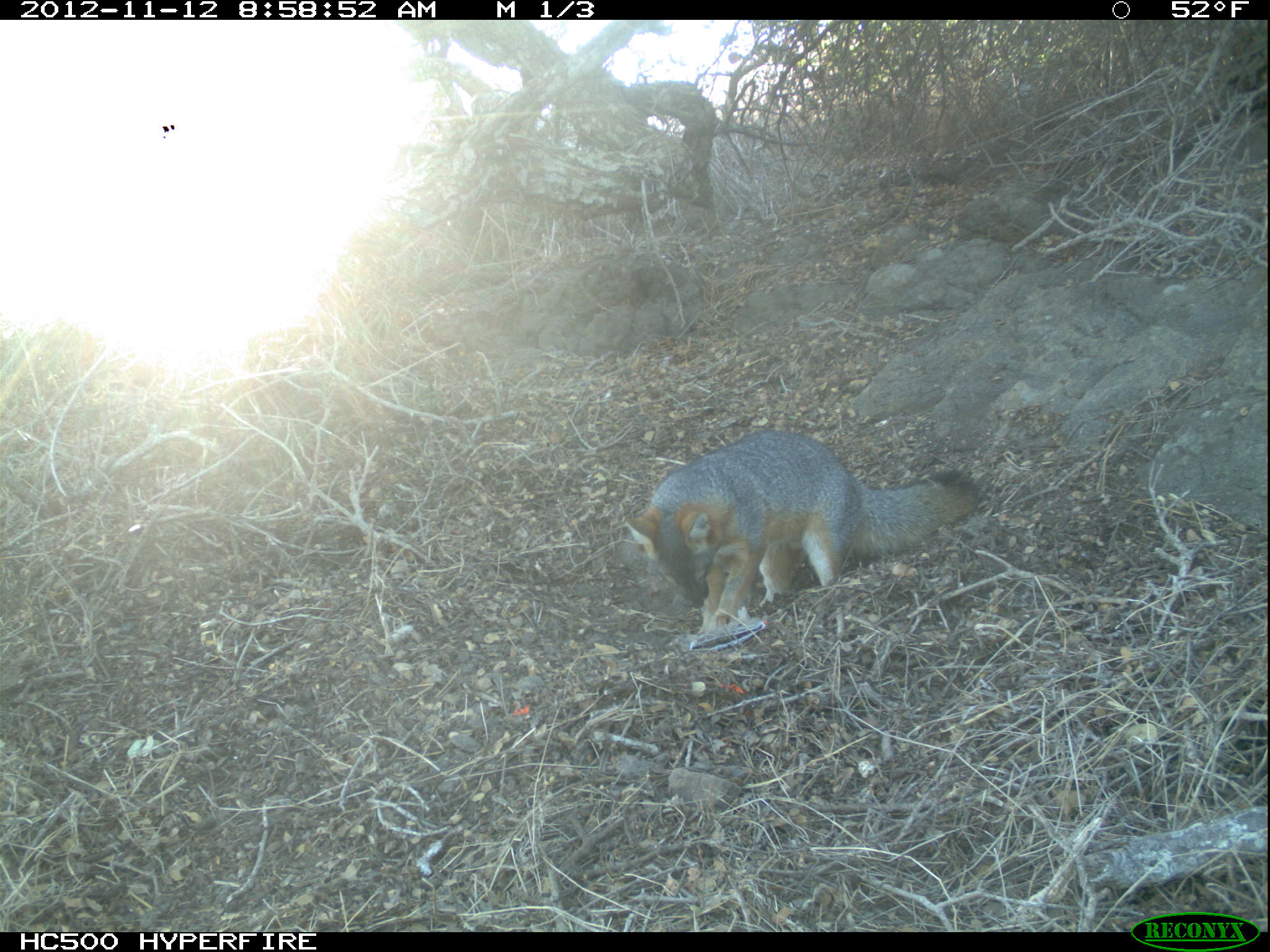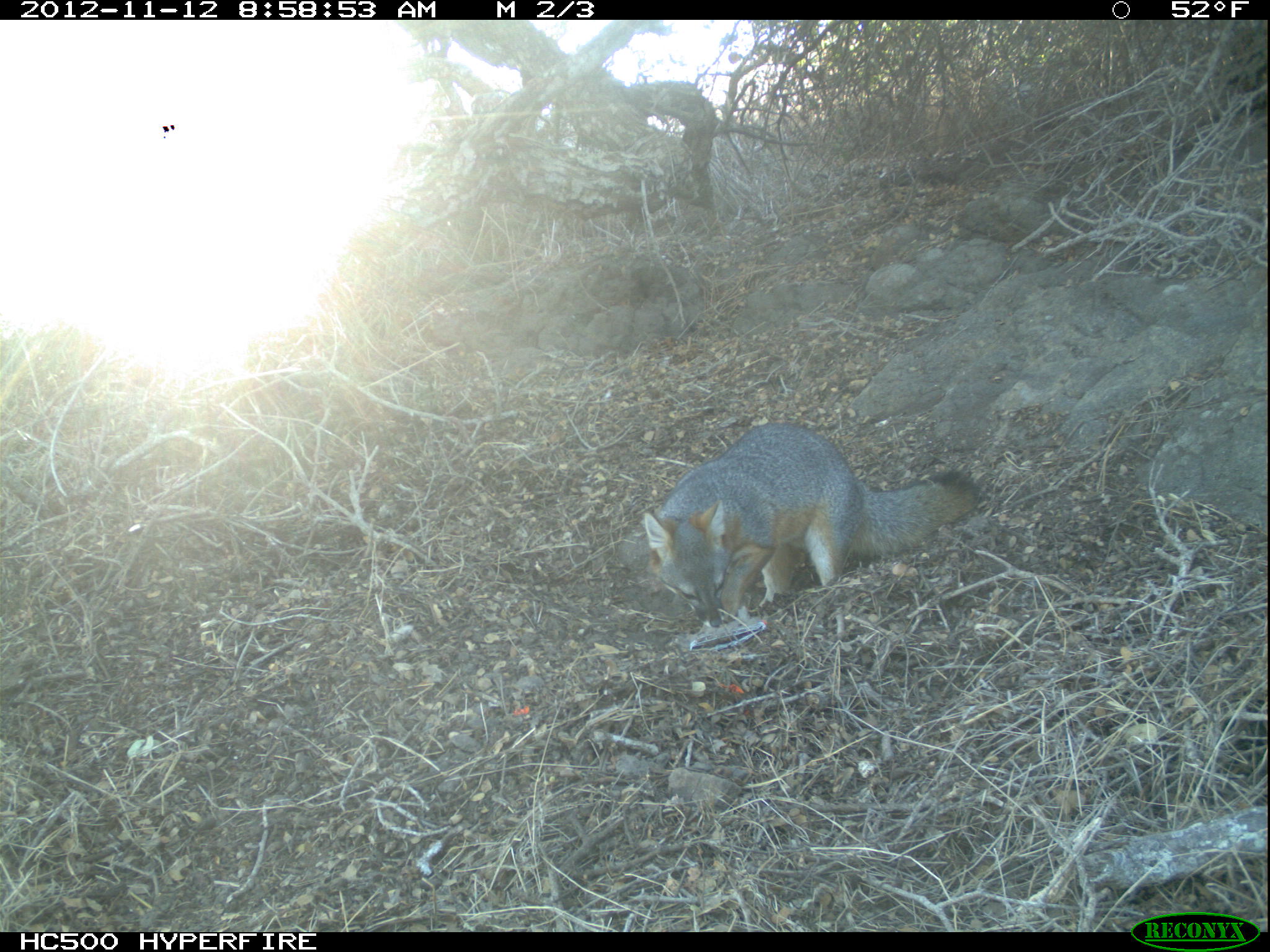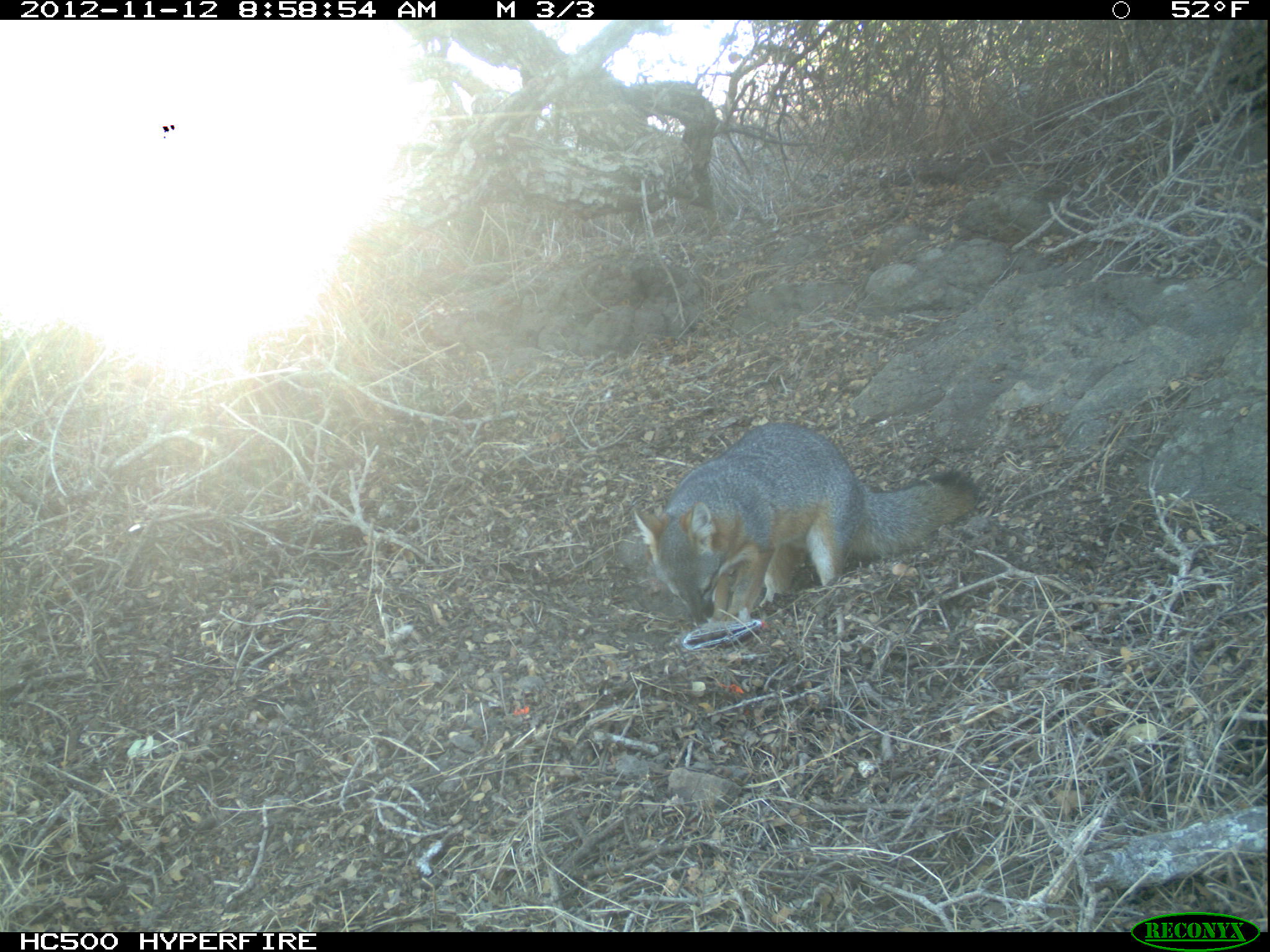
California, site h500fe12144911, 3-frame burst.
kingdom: Animalia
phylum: Chordata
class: Mammalia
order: Carnivora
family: Canidae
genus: Urocyon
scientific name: Urocyon littoralis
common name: island fox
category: fox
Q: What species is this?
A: Fox (island fox) (Urocyon littoralis).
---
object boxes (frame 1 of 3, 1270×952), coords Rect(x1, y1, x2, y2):
fox: Rect(624, 428, 984, 637)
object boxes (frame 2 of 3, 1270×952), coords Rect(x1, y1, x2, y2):
fox: Rect(640, 423, 977, 627)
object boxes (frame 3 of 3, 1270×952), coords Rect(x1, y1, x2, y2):
fox: Rect(630, 418, 977, 622)